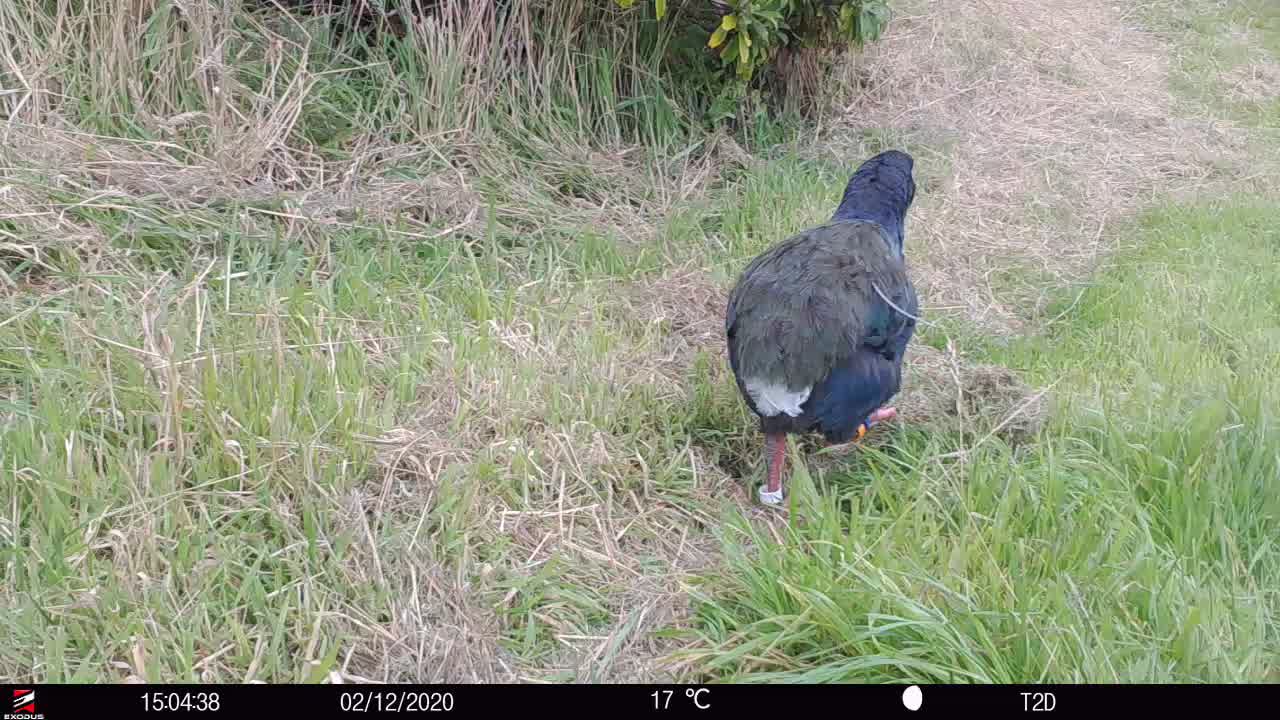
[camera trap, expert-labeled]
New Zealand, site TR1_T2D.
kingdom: Animalia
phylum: Chordata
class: Aves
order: Gruiformes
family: Rallidae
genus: Porphyrio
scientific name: Porphyrio mantelli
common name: takahe